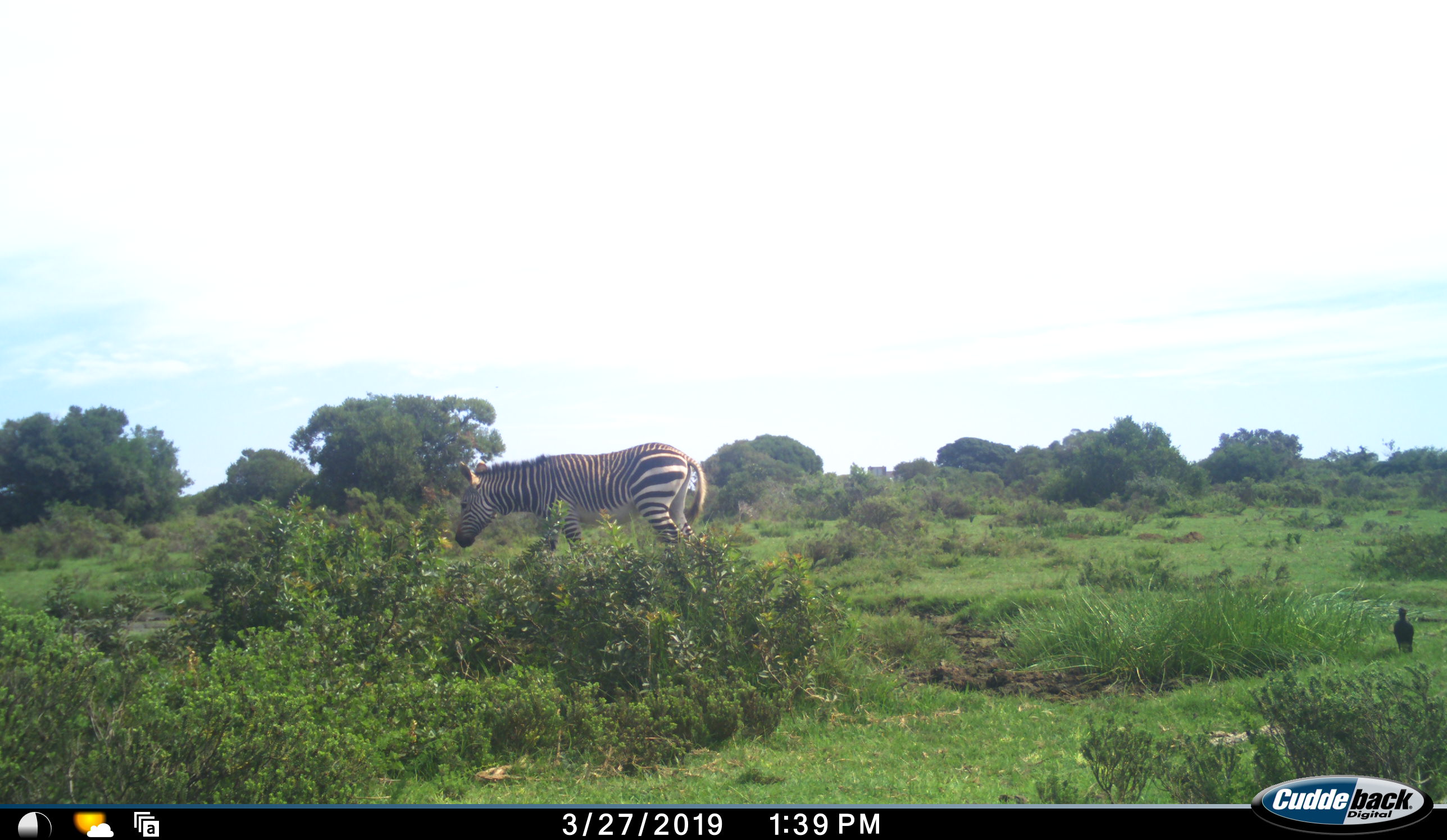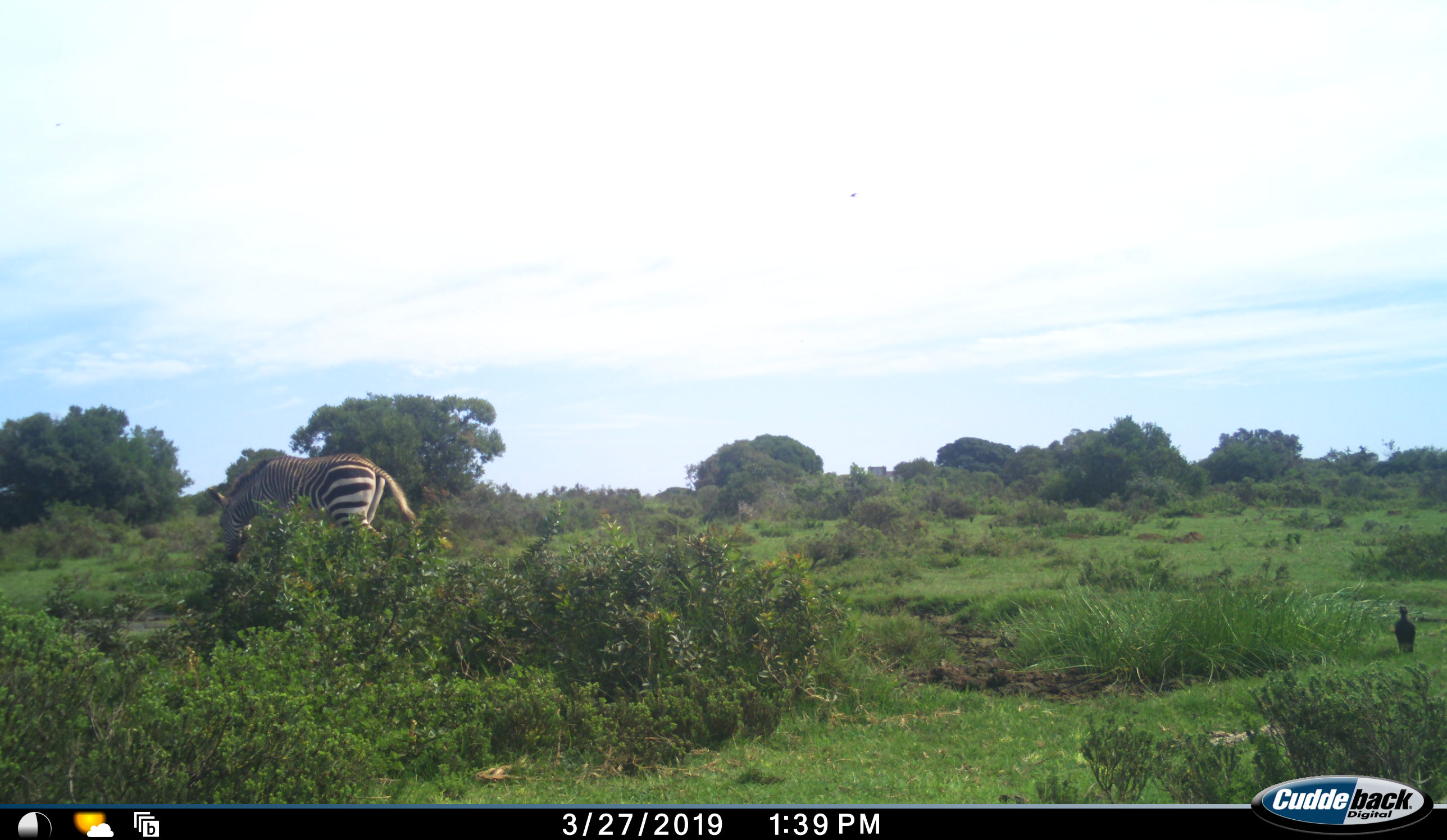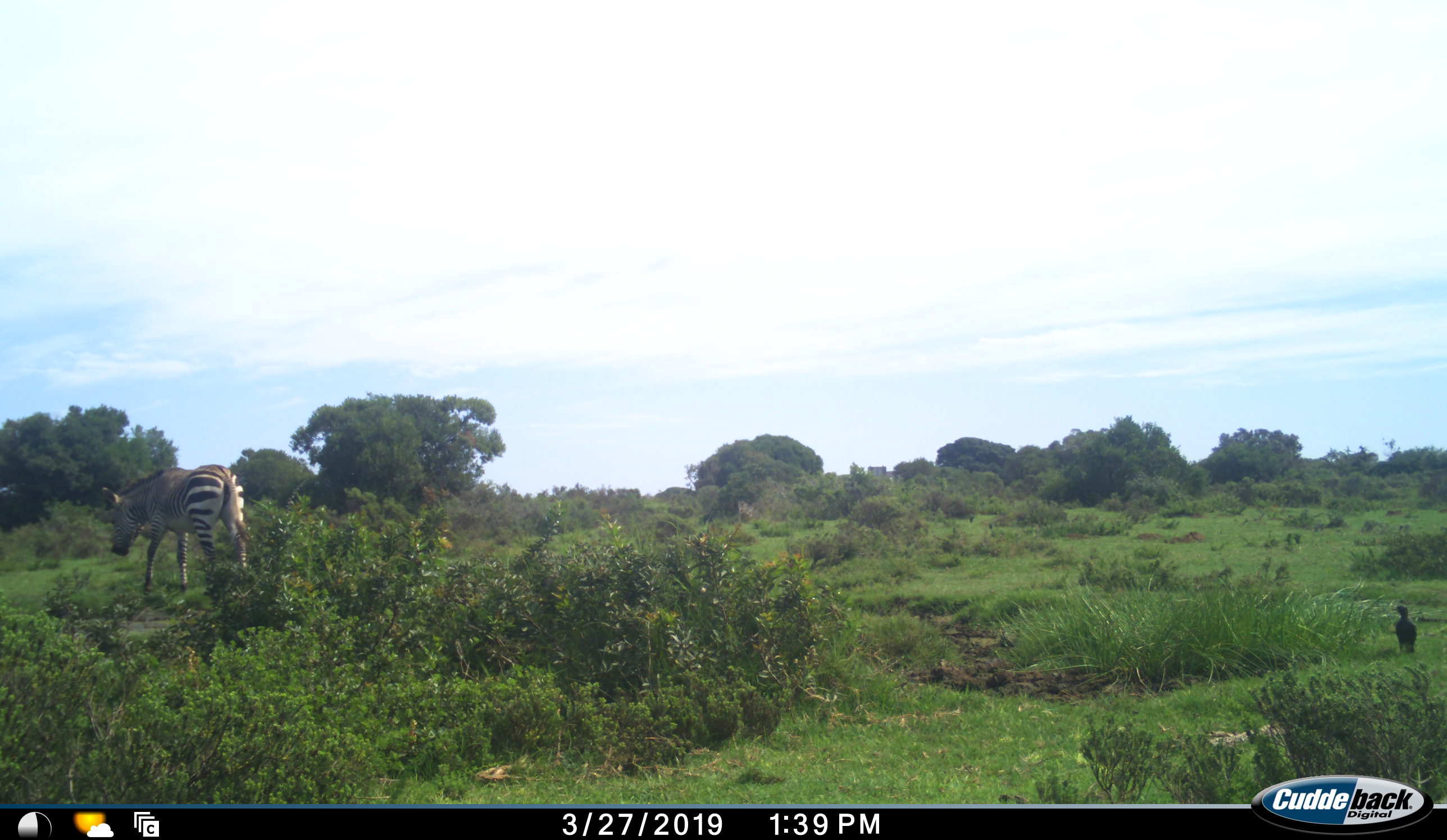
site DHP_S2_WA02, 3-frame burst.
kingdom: Animalia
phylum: Chordata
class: Mammalia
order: Perissodactyla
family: Equidae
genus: Equus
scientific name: Equus zebra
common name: mountain zebra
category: zebramountain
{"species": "zebramountain (mountain zebra) (Equus zebra)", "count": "1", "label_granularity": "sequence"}